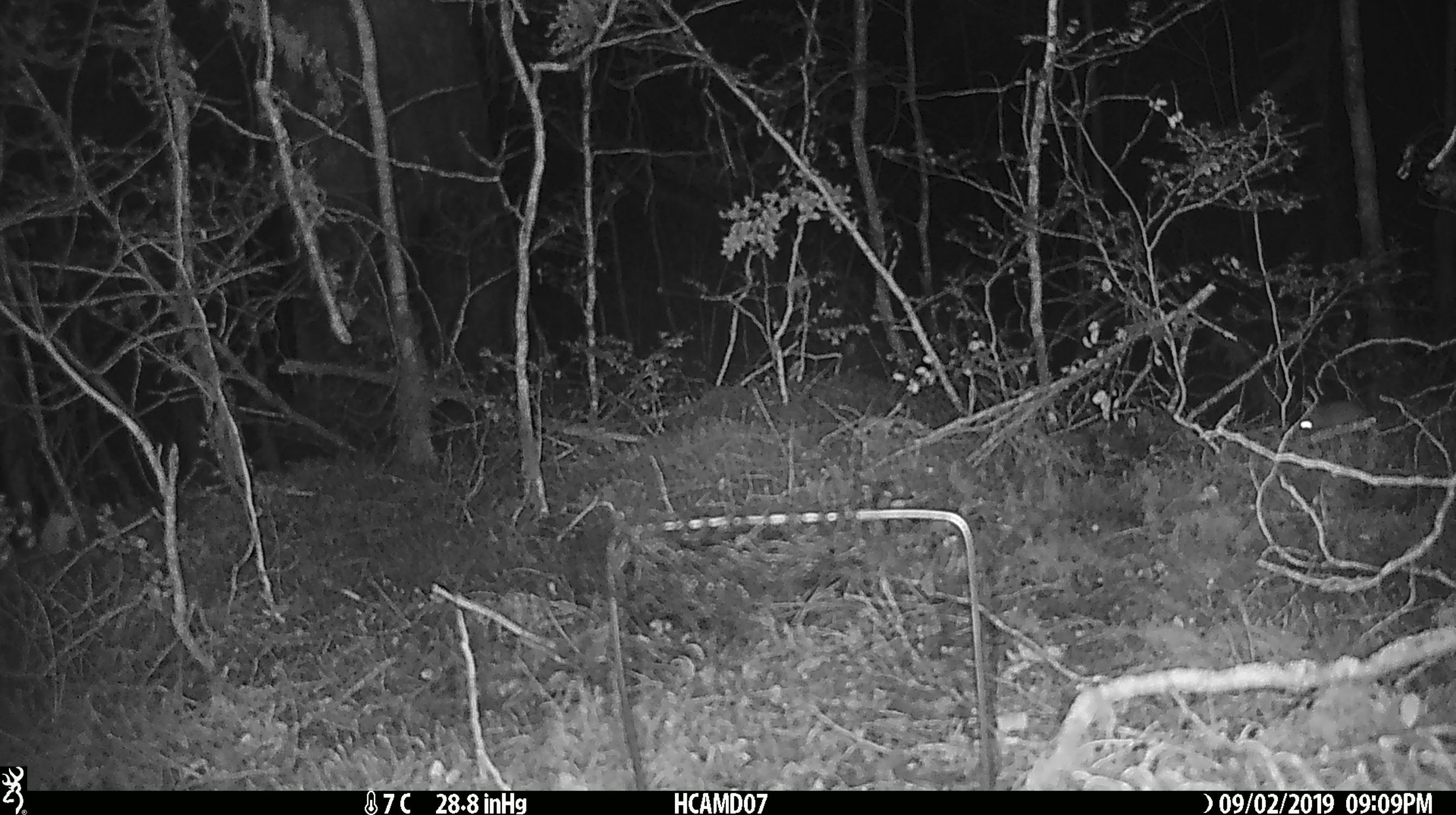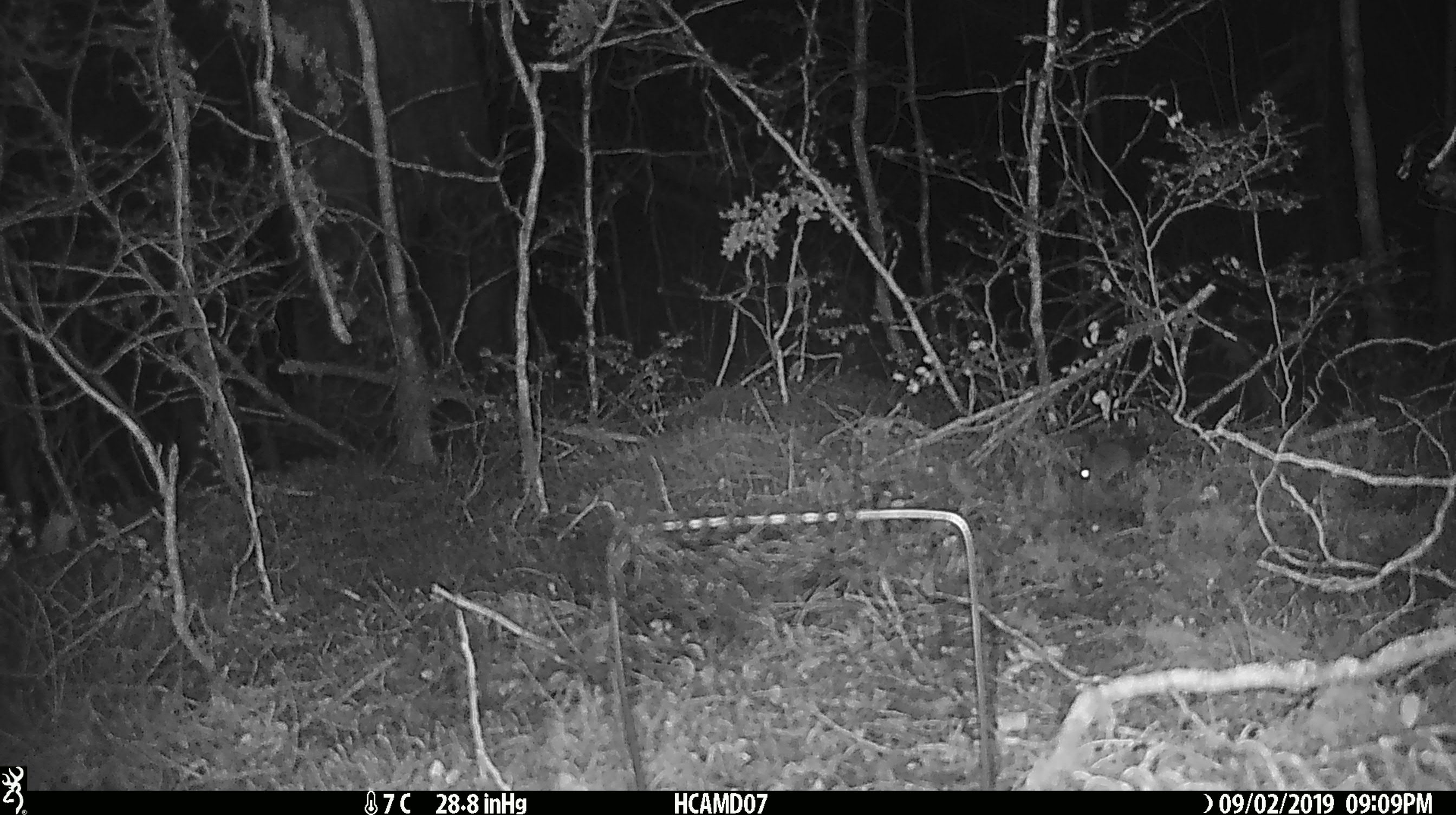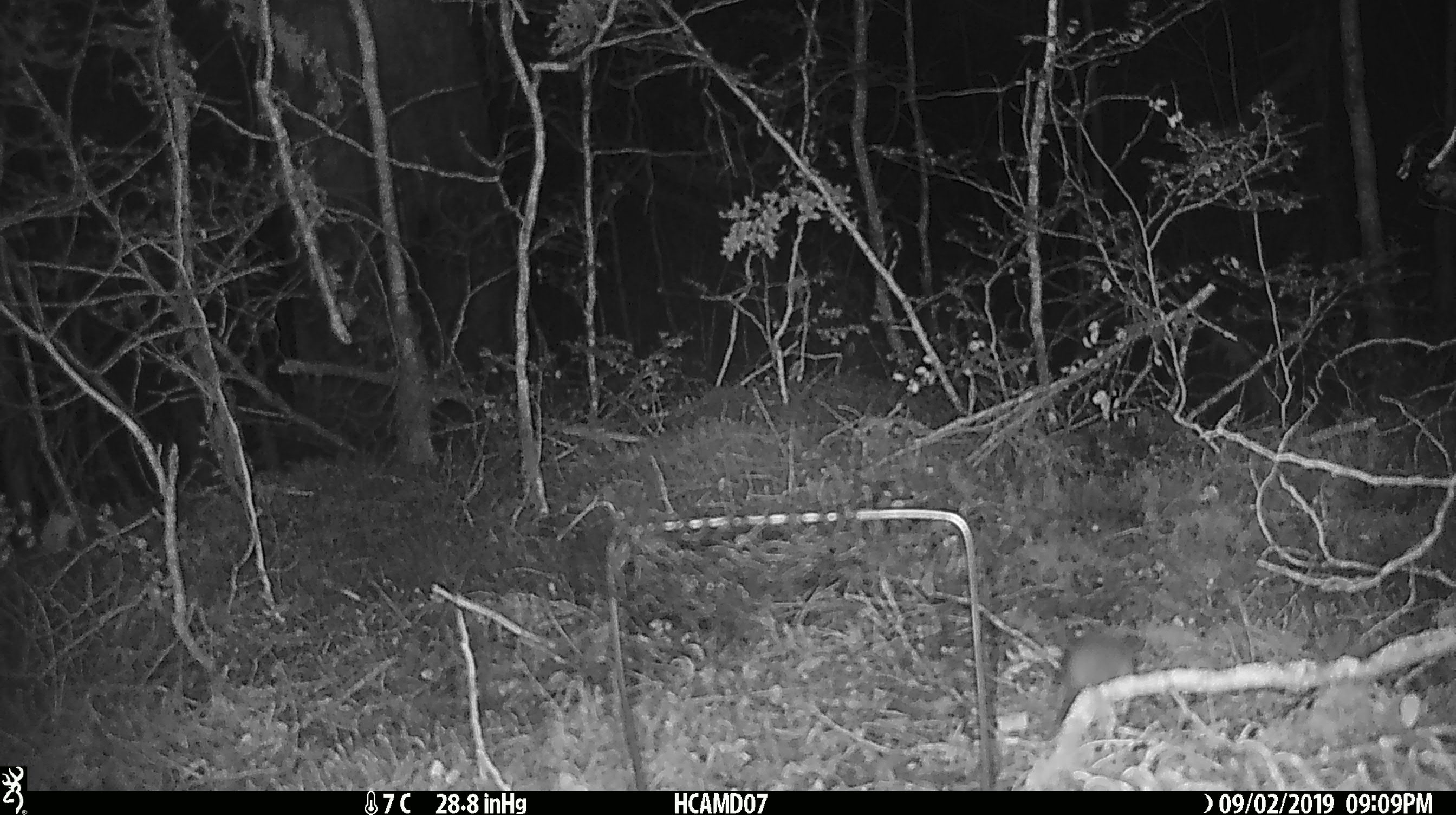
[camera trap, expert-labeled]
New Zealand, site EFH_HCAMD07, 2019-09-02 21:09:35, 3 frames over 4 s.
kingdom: Animalia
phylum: Chordata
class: Mammalia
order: Rodentia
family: Muridae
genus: Mus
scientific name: Mus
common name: mouse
Mouse (Mus).